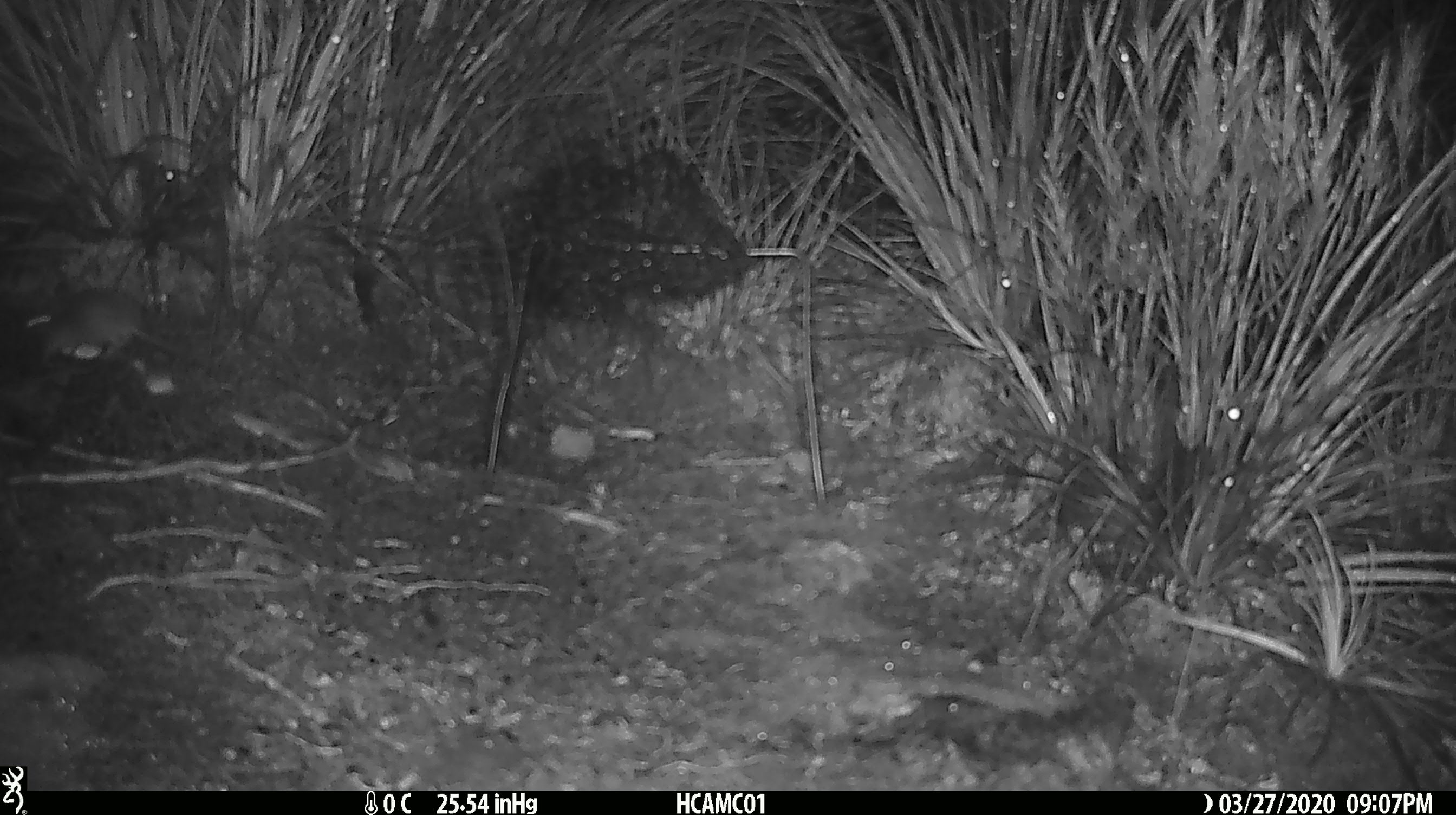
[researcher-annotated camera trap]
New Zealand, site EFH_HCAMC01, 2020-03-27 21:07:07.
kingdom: Animalia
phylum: Chordata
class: Mammalia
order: Rodentia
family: Muridae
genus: Mus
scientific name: Mus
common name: mouse